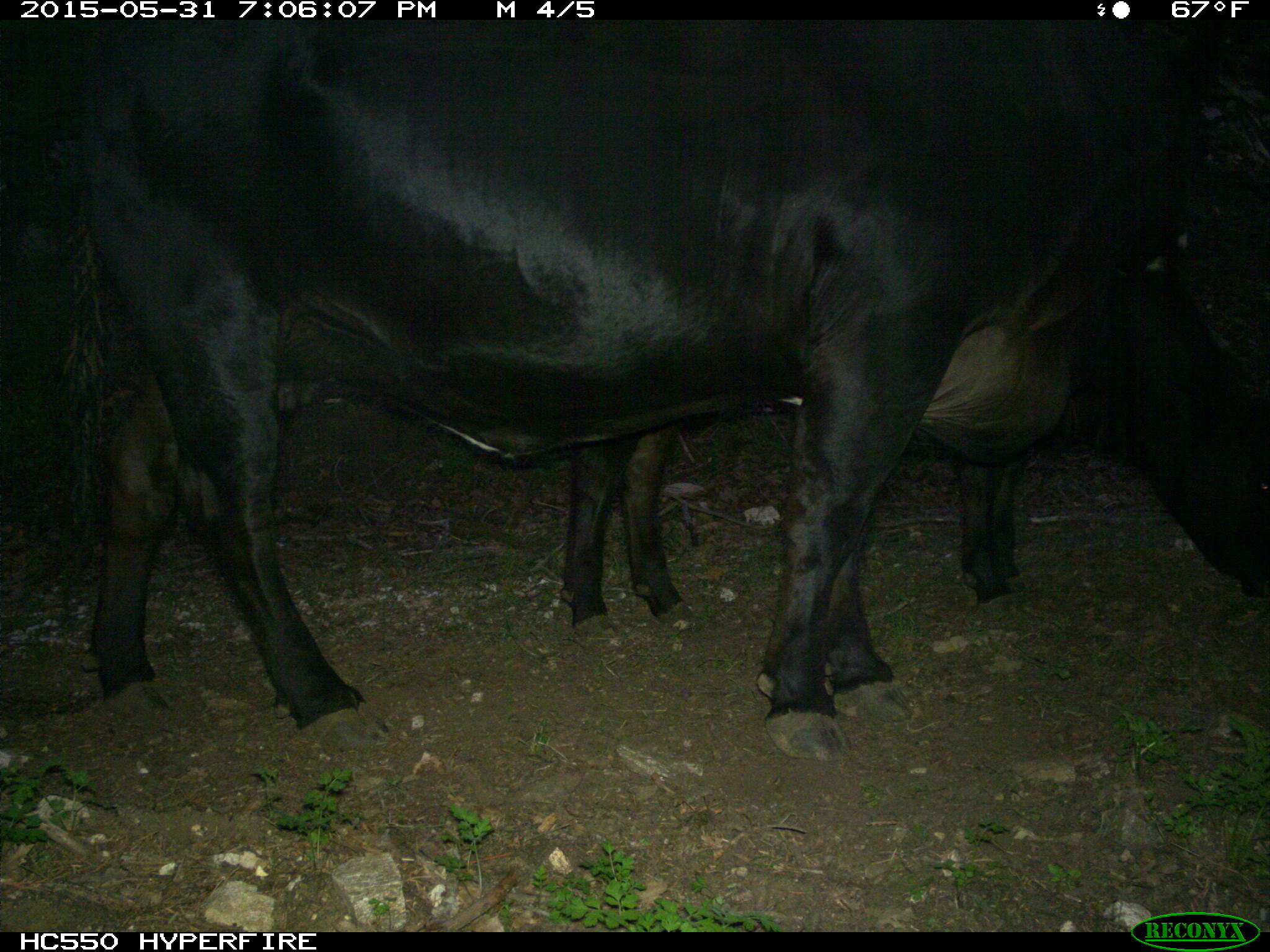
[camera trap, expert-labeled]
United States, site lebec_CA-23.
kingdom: Animalia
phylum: Chordata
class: Mammalia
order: Artiodactyla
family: Bovidae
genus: Bos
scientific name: Bos taurus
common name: domestic cow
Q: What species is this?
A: Bos taurus (domestic cow).